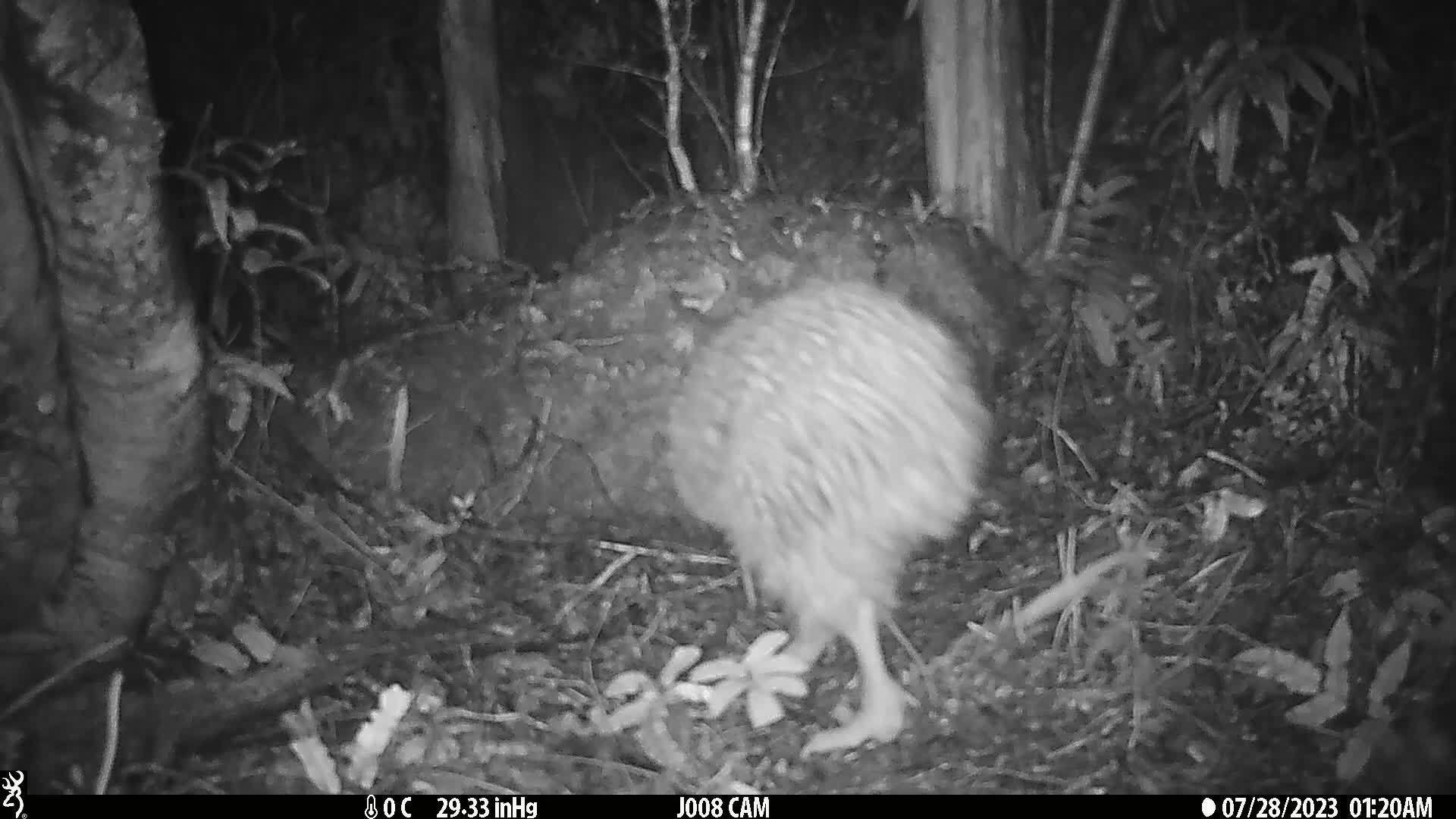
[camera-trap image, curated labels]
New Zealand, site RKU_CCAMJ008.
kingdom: Animalia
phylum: Chordata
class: Aves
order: Apterygiformes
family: Apterygidae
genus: Apteryx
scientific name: Apteryx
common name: kiwi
Kiwi (Apteryx).